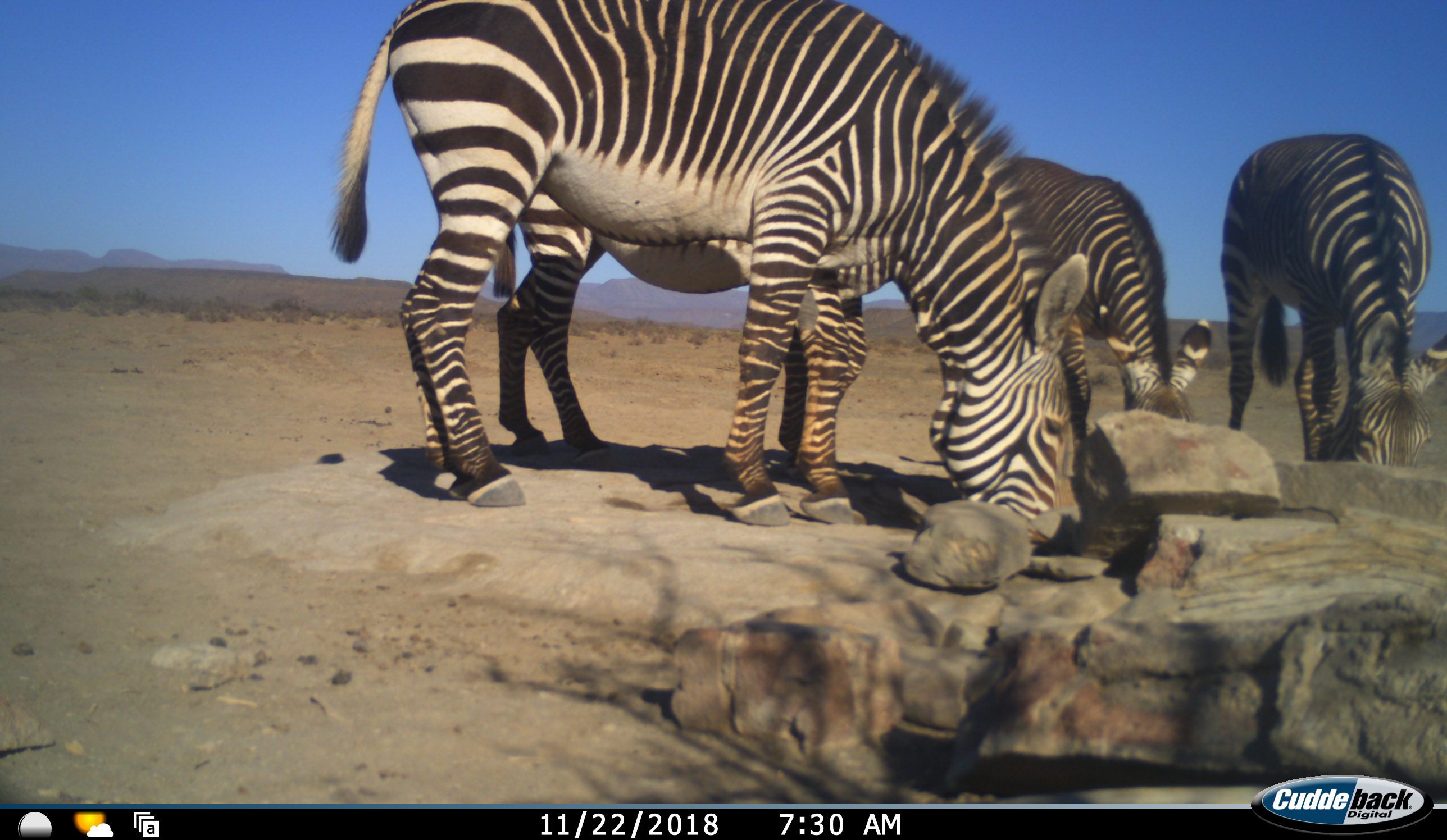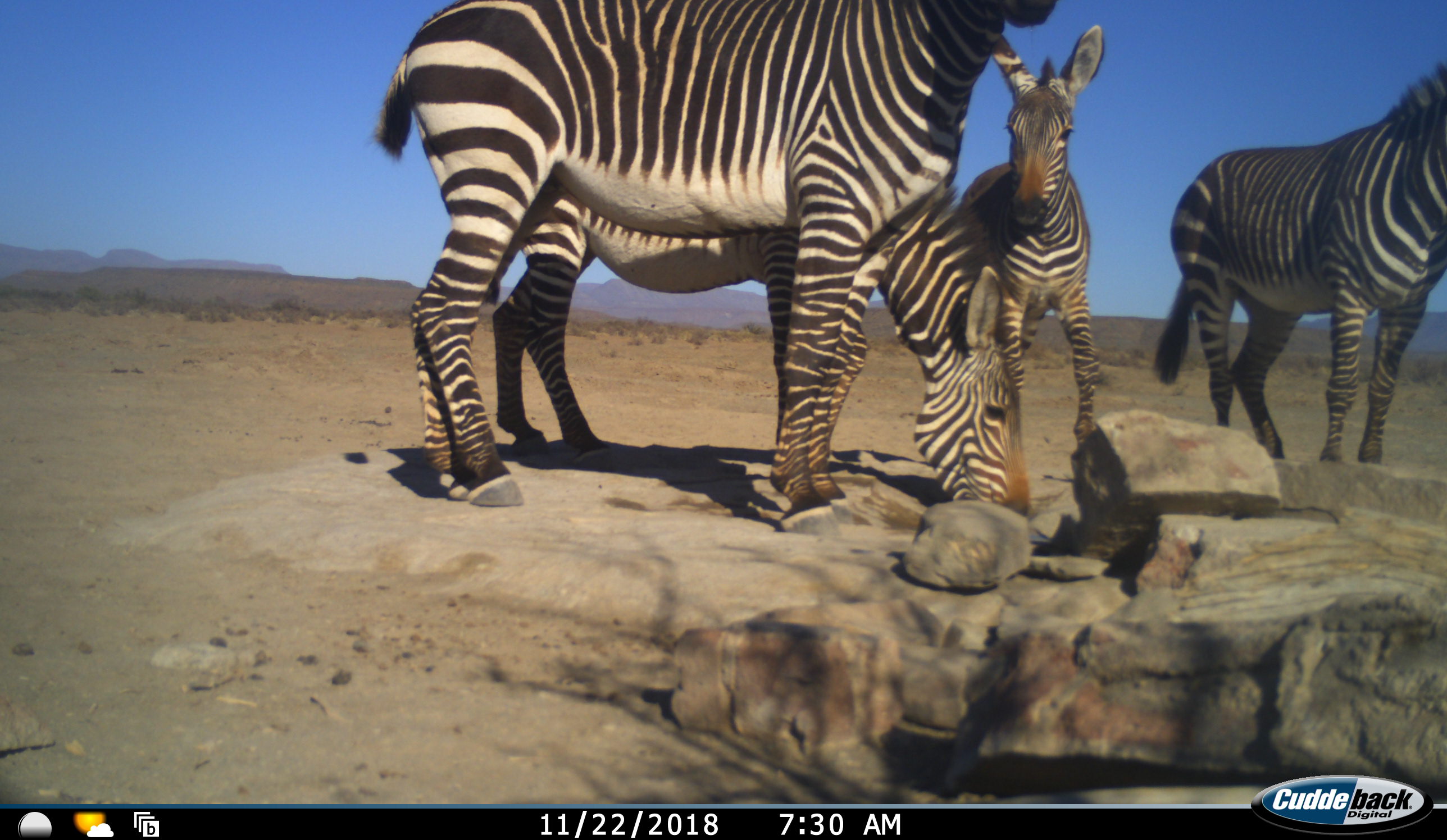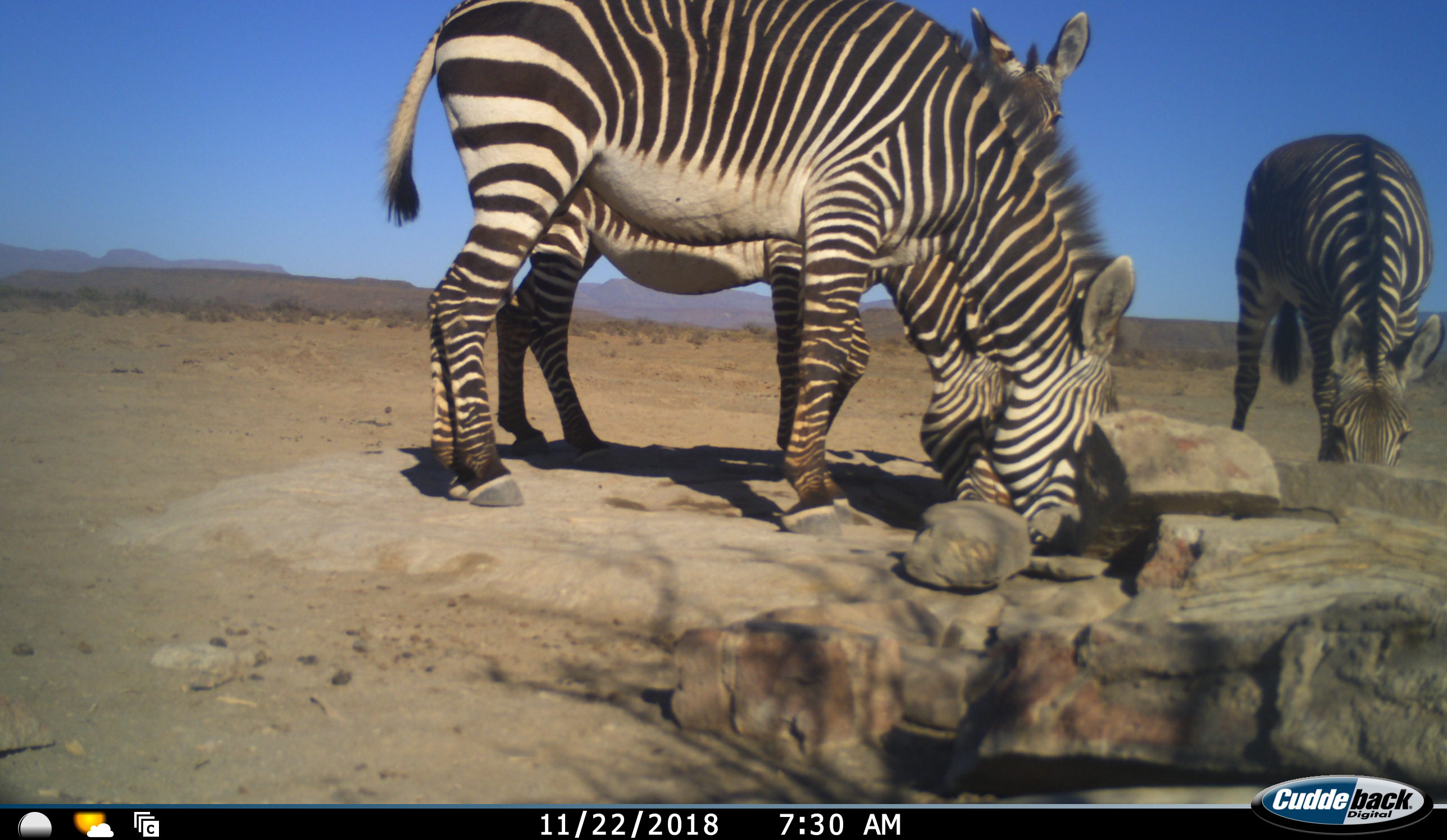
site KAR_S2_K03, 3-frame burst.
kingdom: Animalia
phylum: Chordata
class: Mammalia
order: Perissodactyla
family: Equidae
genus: Equus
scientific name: Equus zebra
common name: mountain zebra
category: zebramountain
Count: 4.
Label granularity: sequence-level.